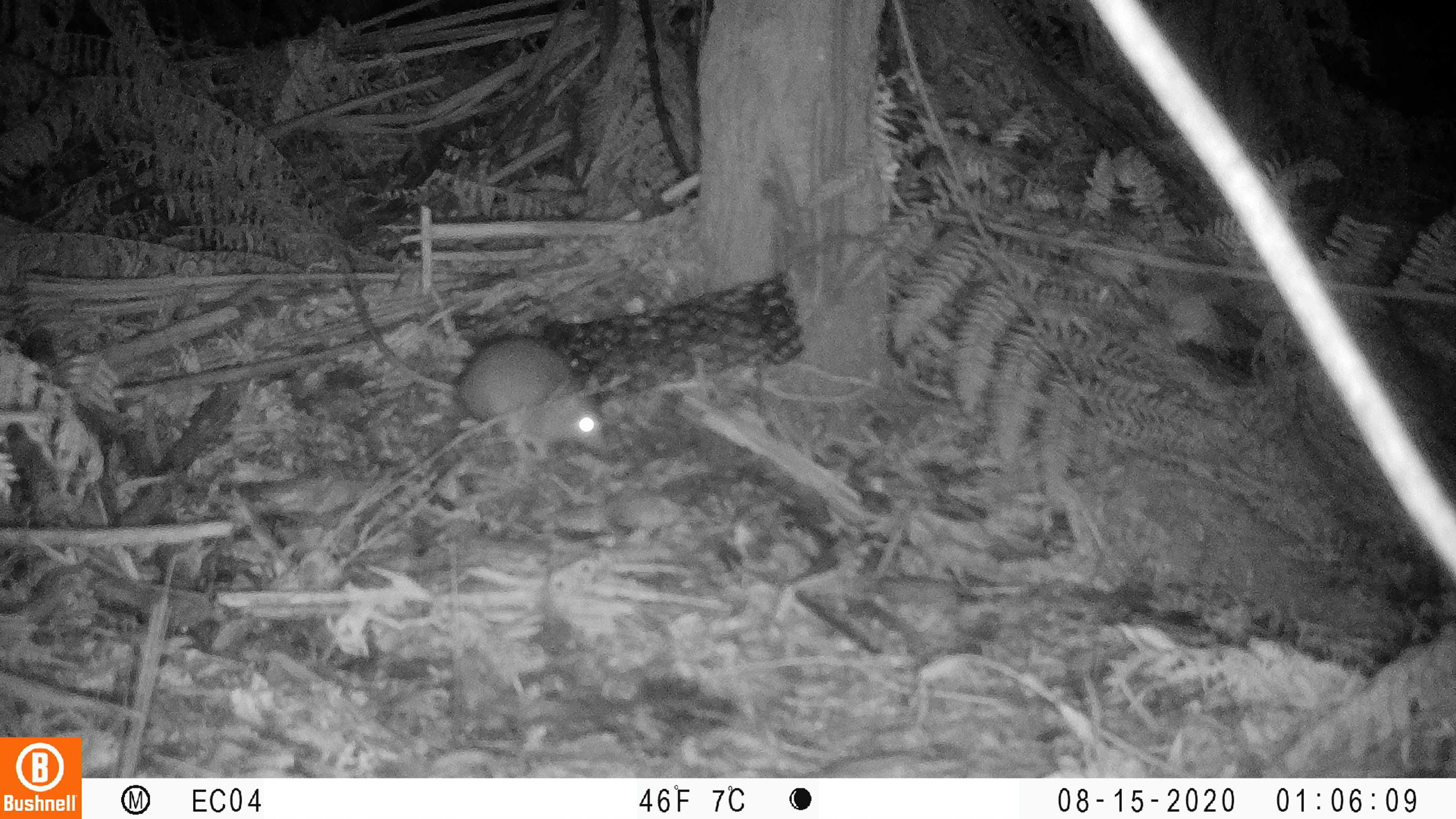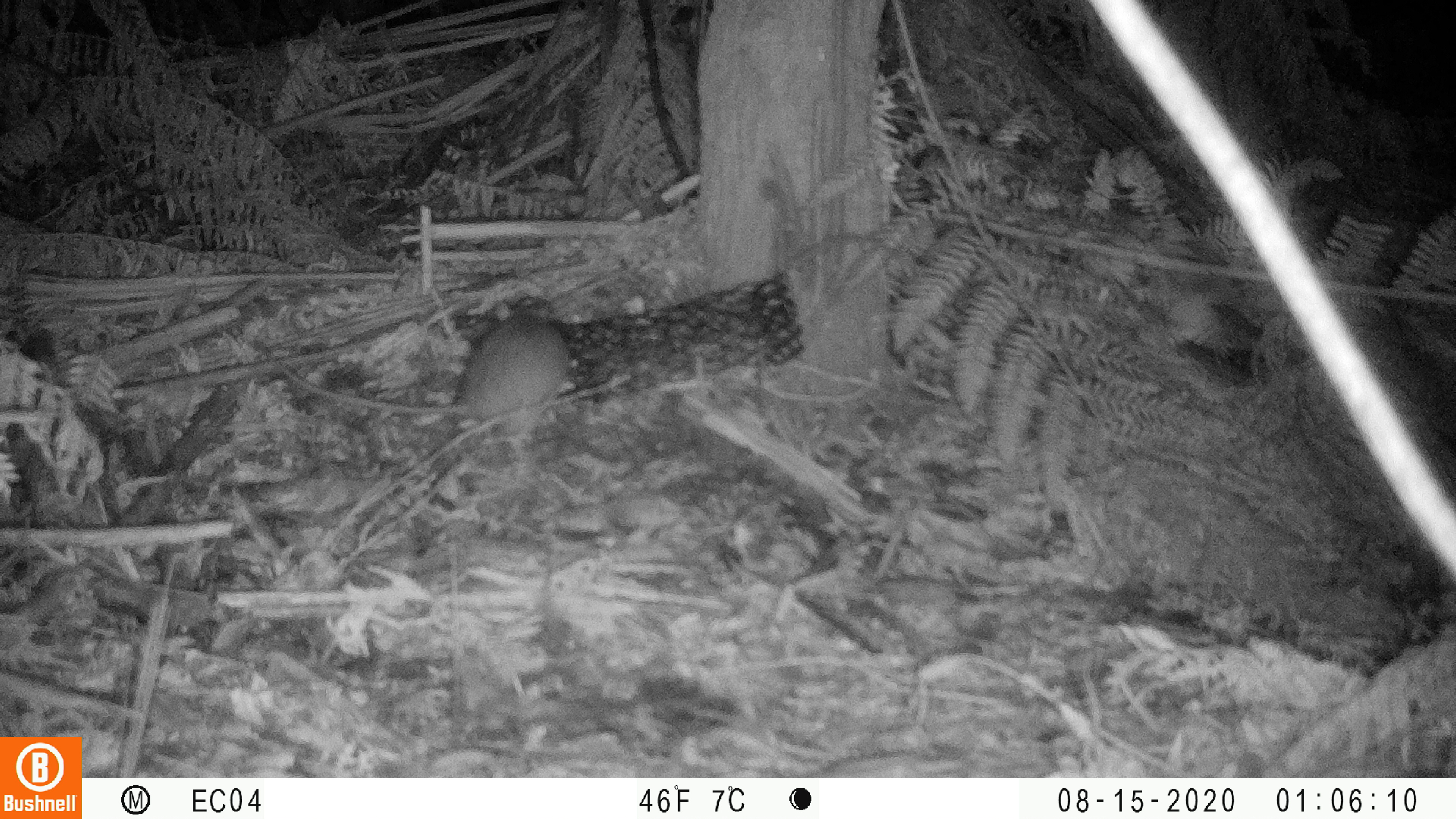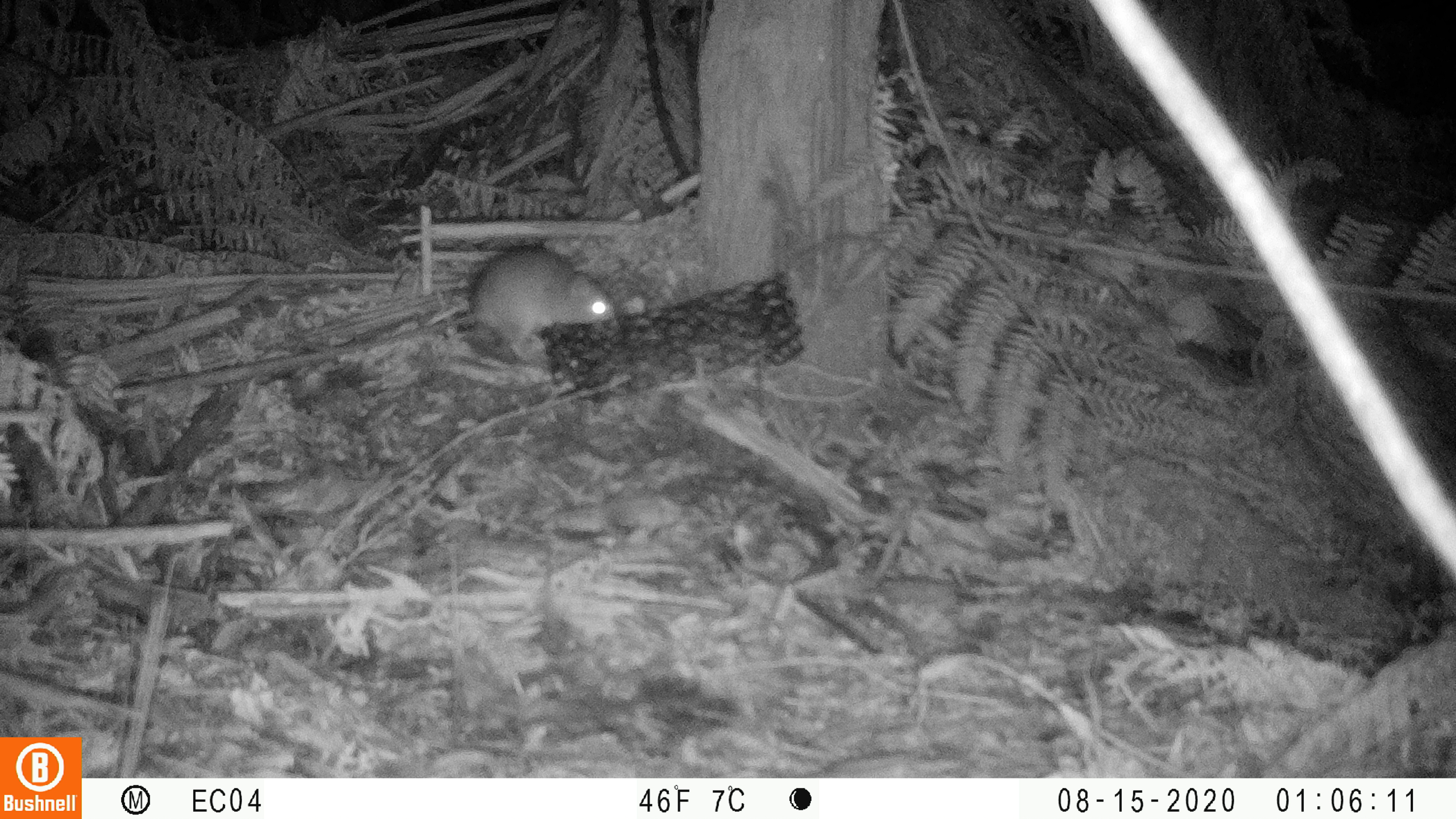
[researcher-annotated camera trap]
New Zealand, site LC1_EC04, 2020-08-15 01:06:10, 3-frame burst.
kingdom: Animalia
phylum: Chordata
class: Mammalia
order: Rodentia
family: Muridae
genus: Rattus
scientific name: Rattus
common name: rat